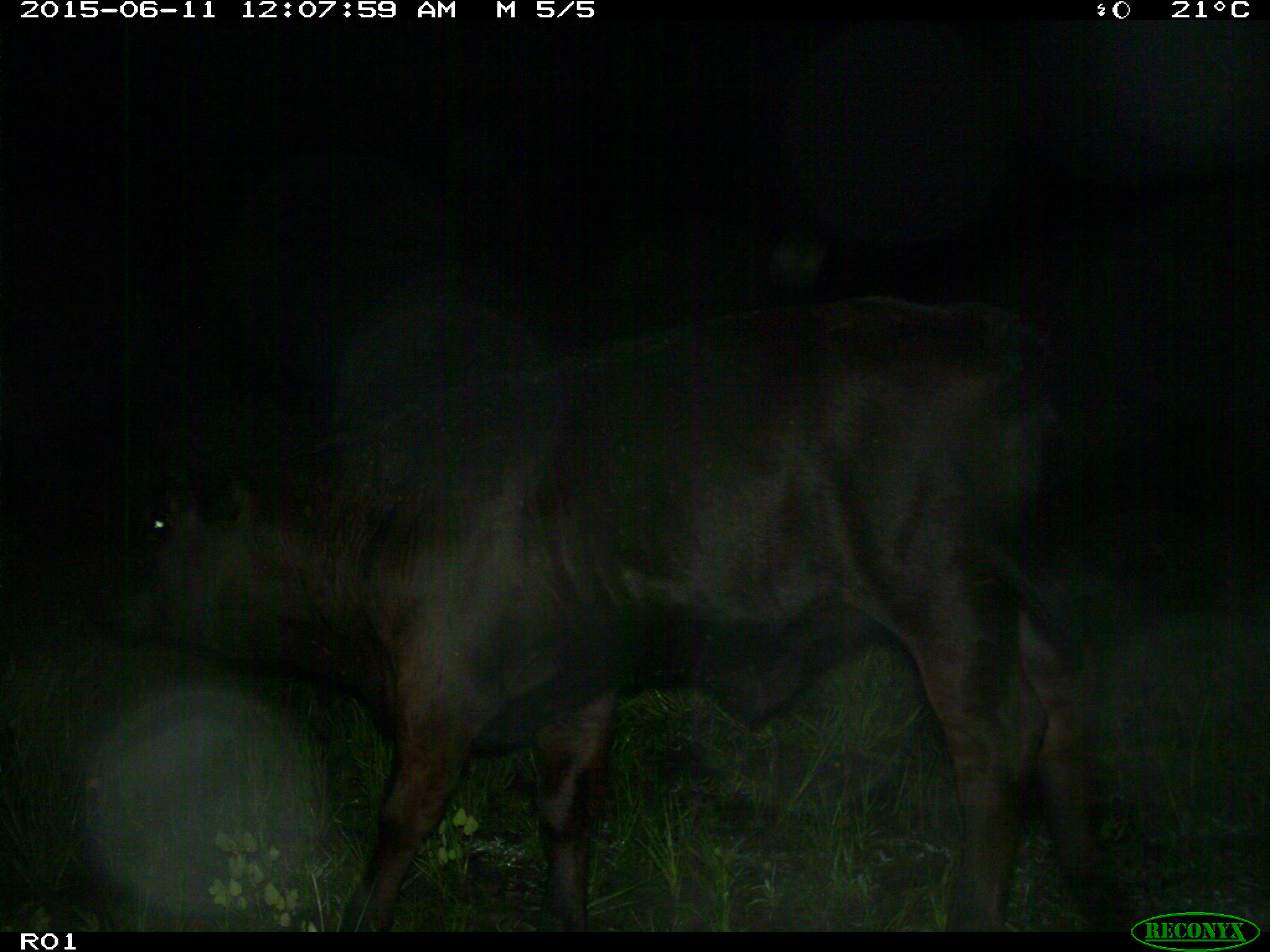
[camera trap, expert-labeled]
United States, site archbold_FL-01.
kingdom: Animalia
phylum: Chordata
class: Mammalia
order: Artiodactyla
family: Bovidae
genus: Bos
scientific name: Bos taurus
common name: domestic cow